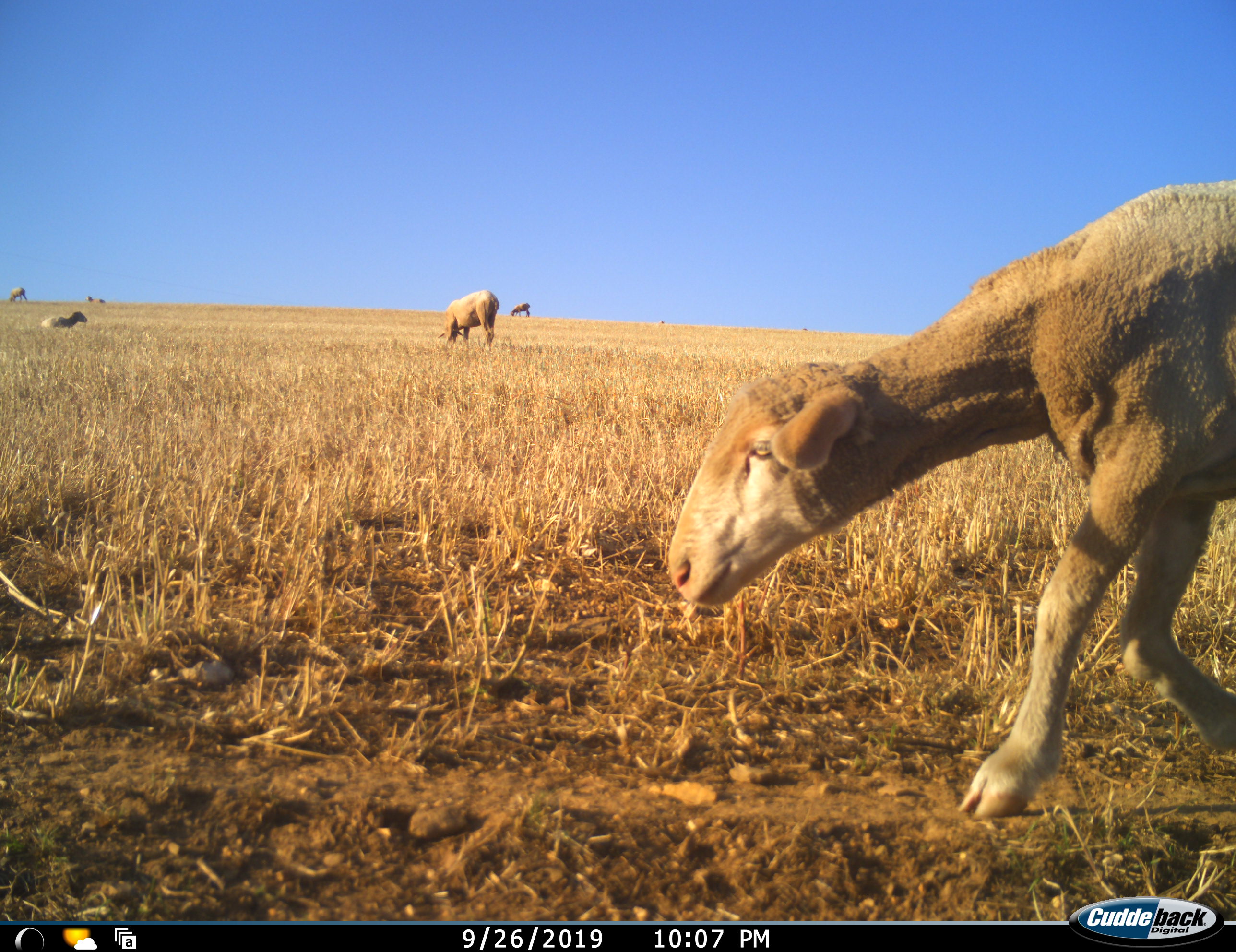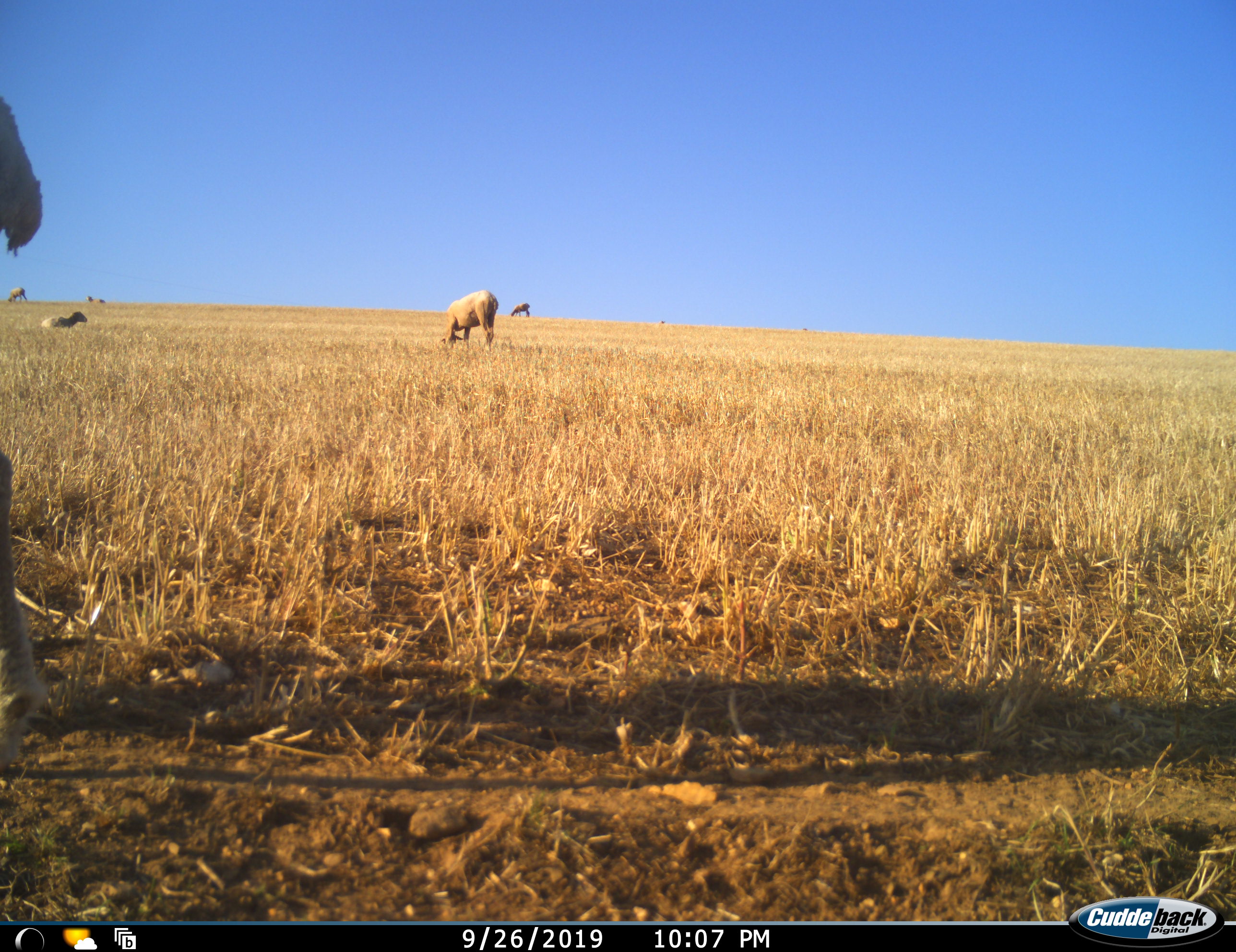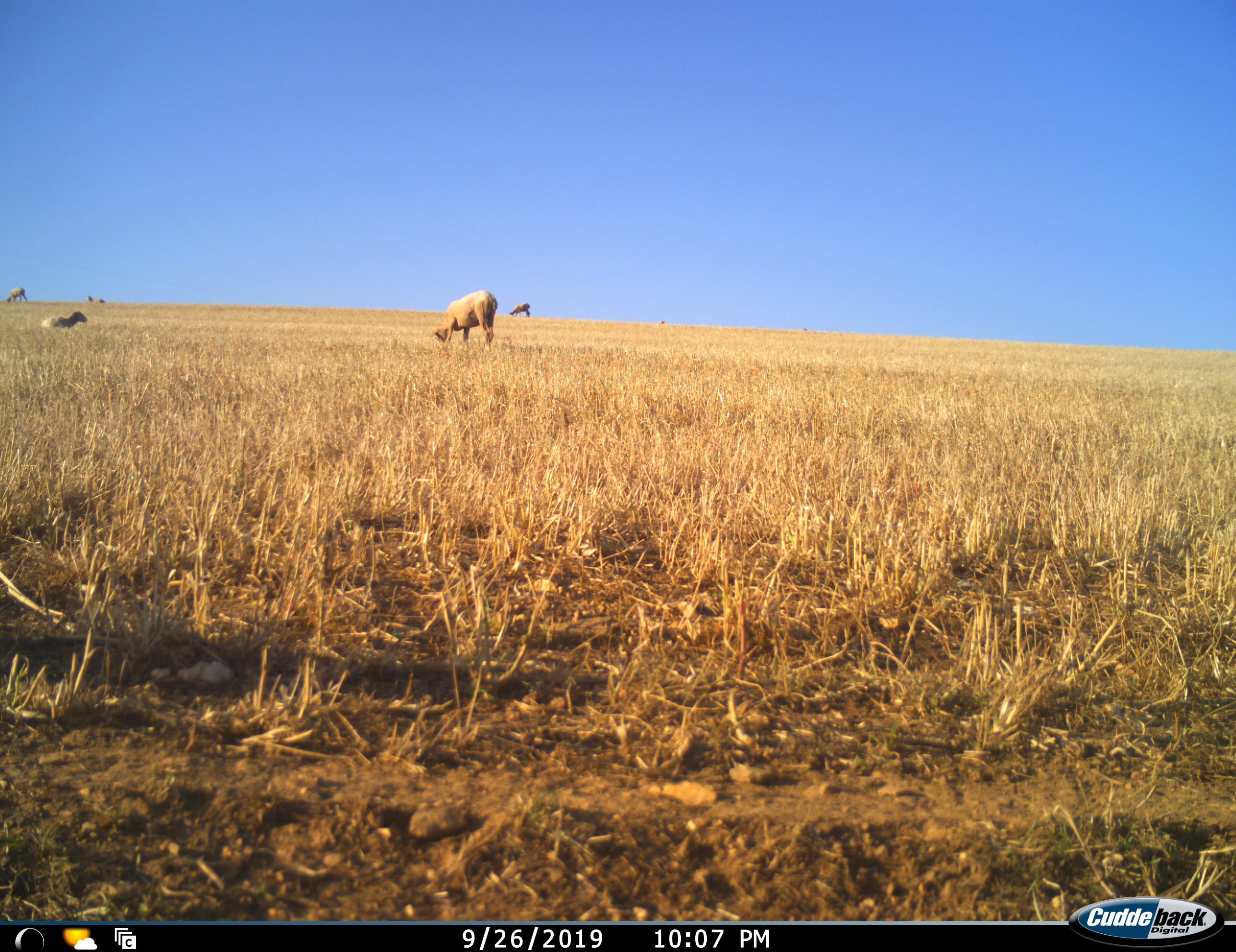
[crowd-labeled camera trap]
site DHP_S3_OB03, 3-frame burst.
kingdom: Animalia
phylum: Chordata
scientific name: Vertebrata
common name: domestic animal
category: domesticanimal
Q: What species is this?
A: Domesticanimal (domestic animal) (Vertebrata).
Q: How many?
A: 6.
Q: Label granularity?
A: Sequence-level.